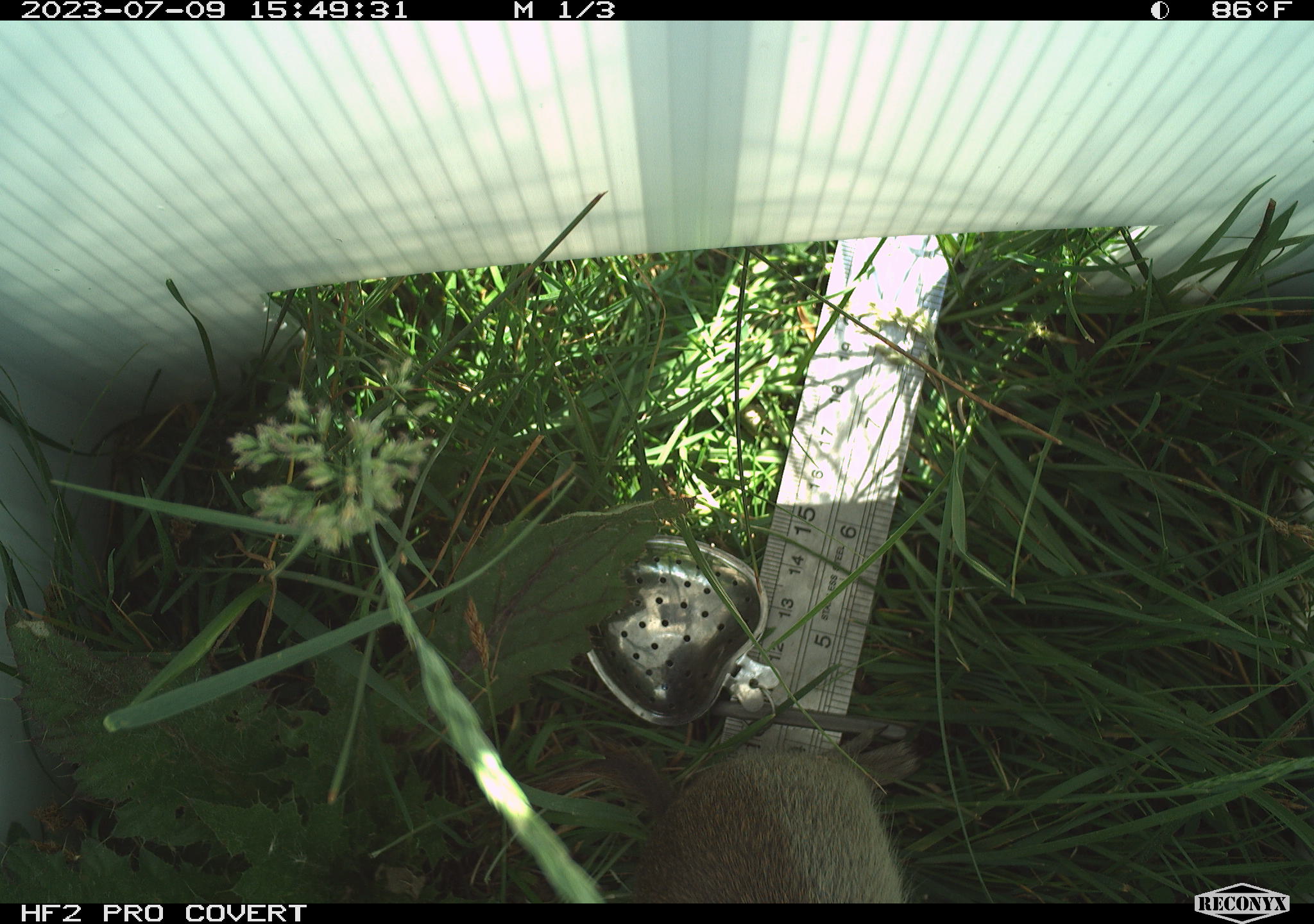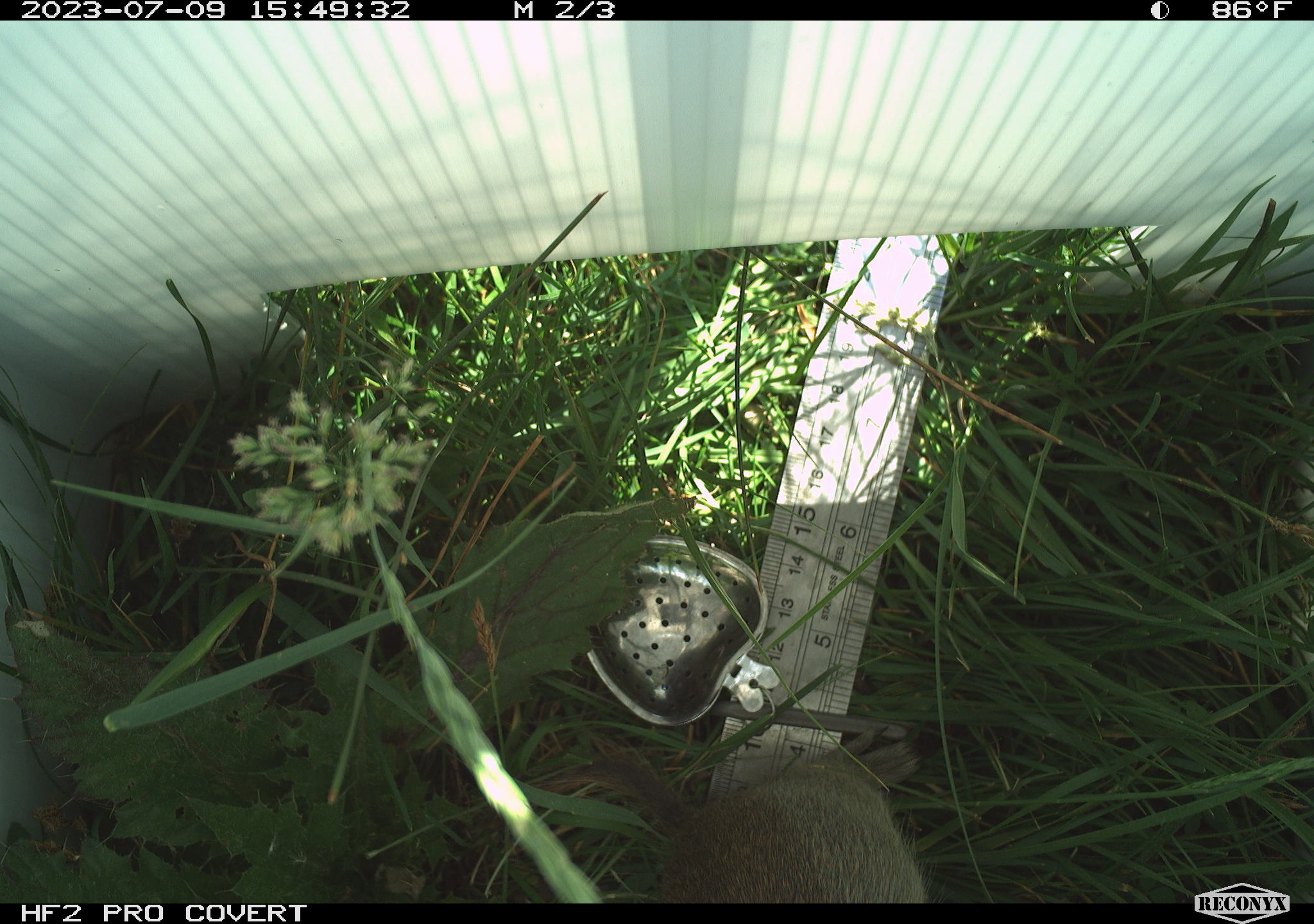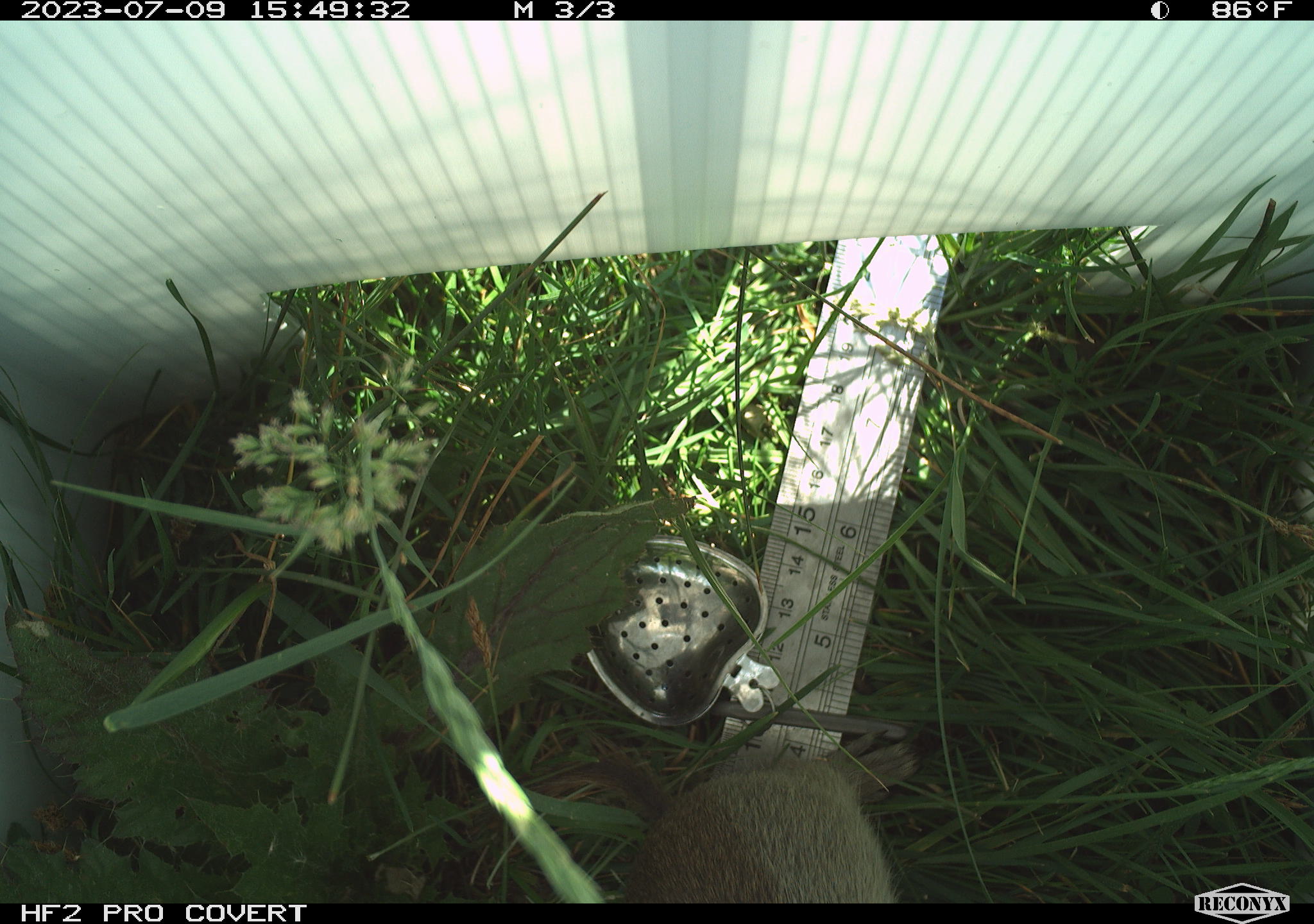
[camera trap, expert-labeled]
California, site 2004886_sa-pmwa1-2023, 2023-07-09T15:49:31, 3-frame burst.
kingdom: Animalia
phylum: Chordata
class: Mammalia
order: Rodentia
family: Sciuridae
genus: Urocitellus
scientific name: Urocitellus beldingi beldingi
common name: belding's ground squirrel